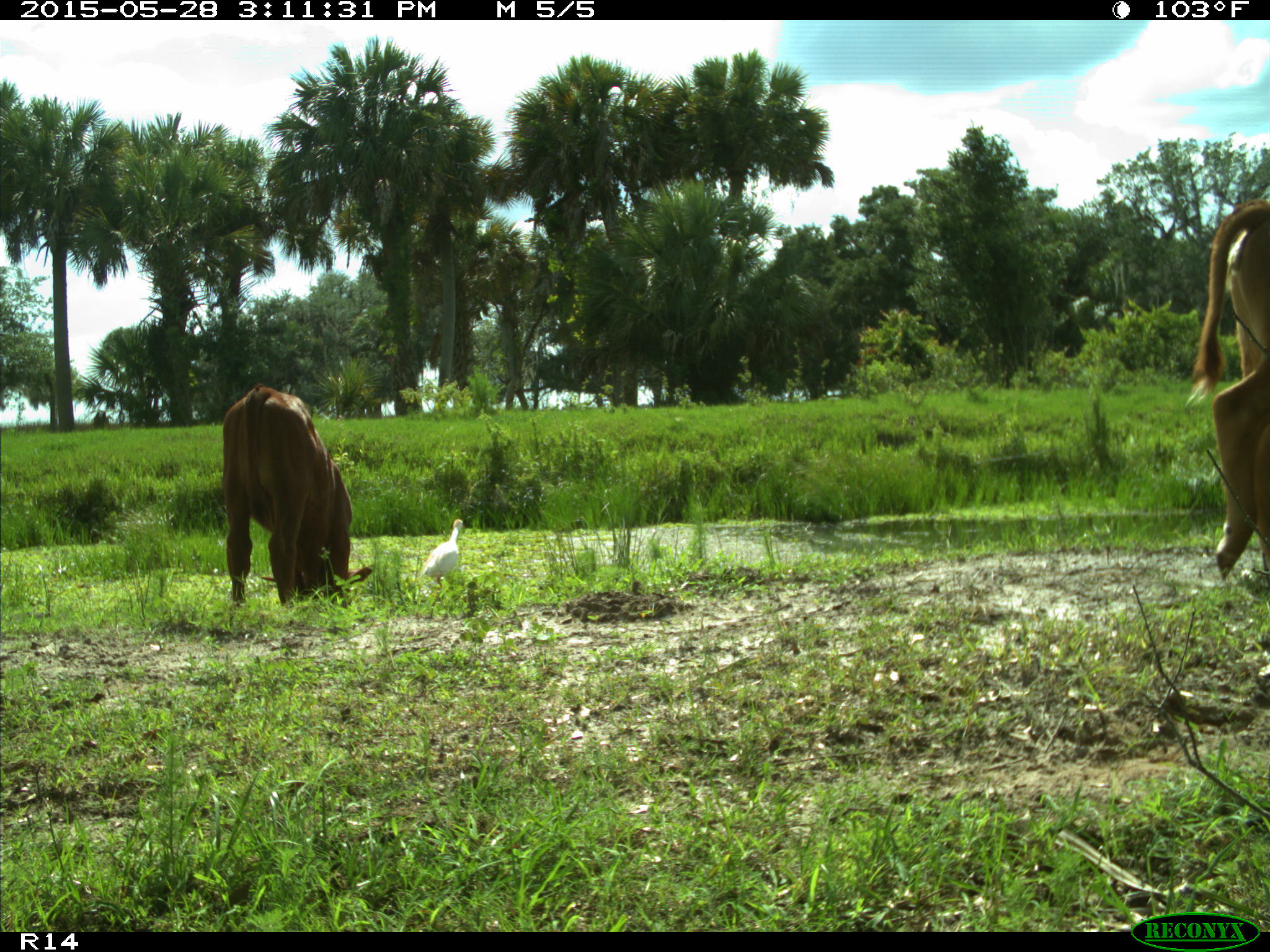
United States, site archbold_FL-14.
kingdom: Animalia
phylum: Chordata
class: Mammalia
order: Artiodactyla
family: Bovidae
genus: Bos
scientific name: Bos taurus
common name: domestic cow